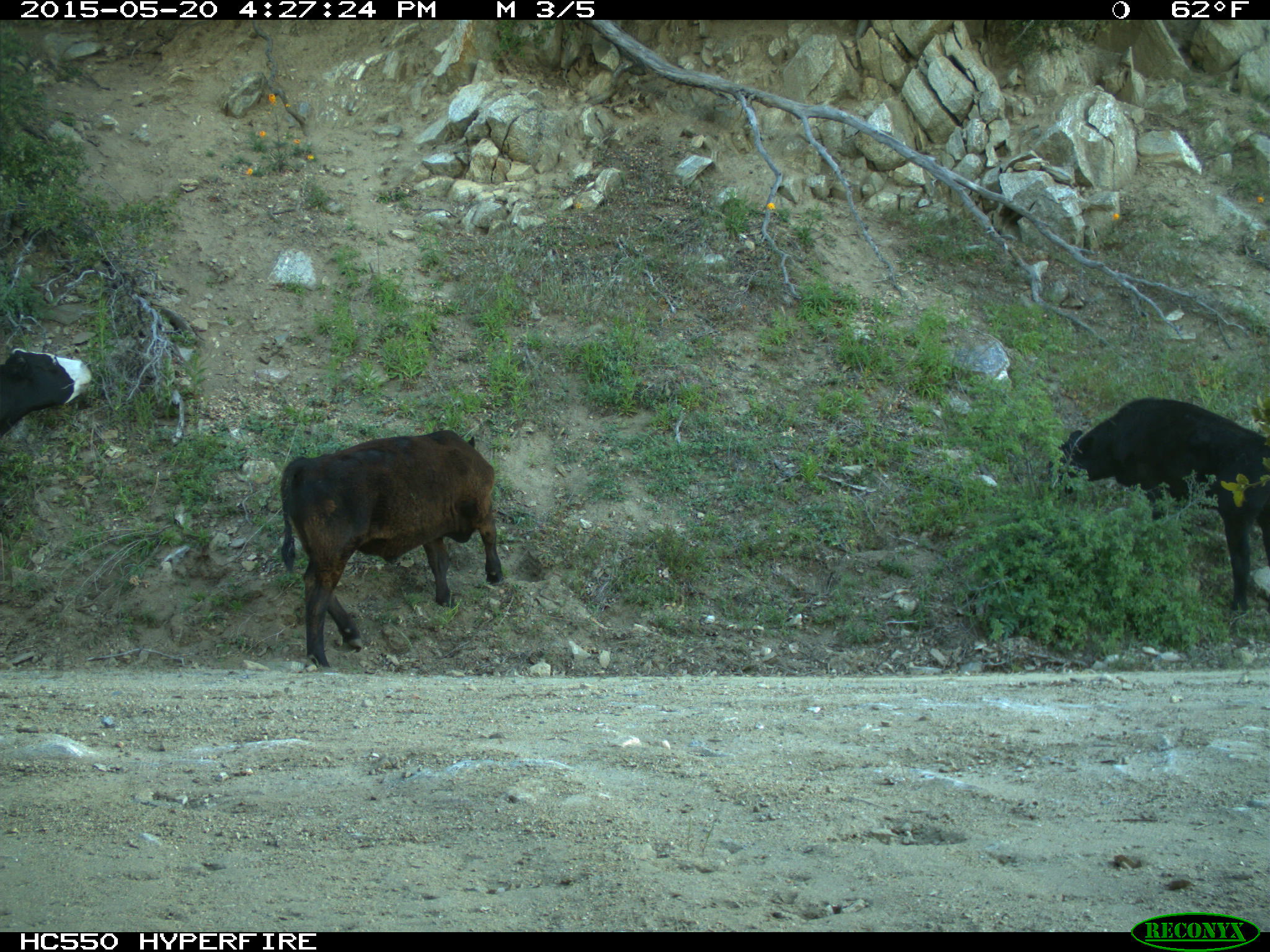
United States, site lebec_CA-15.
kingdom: Animalia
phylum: Chordata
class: Mammalia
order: Artiodactyla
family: Bovidae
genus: Bos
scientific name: Bos taurus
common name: domestic cow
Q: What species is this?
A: Bos taurus (domestic cow).